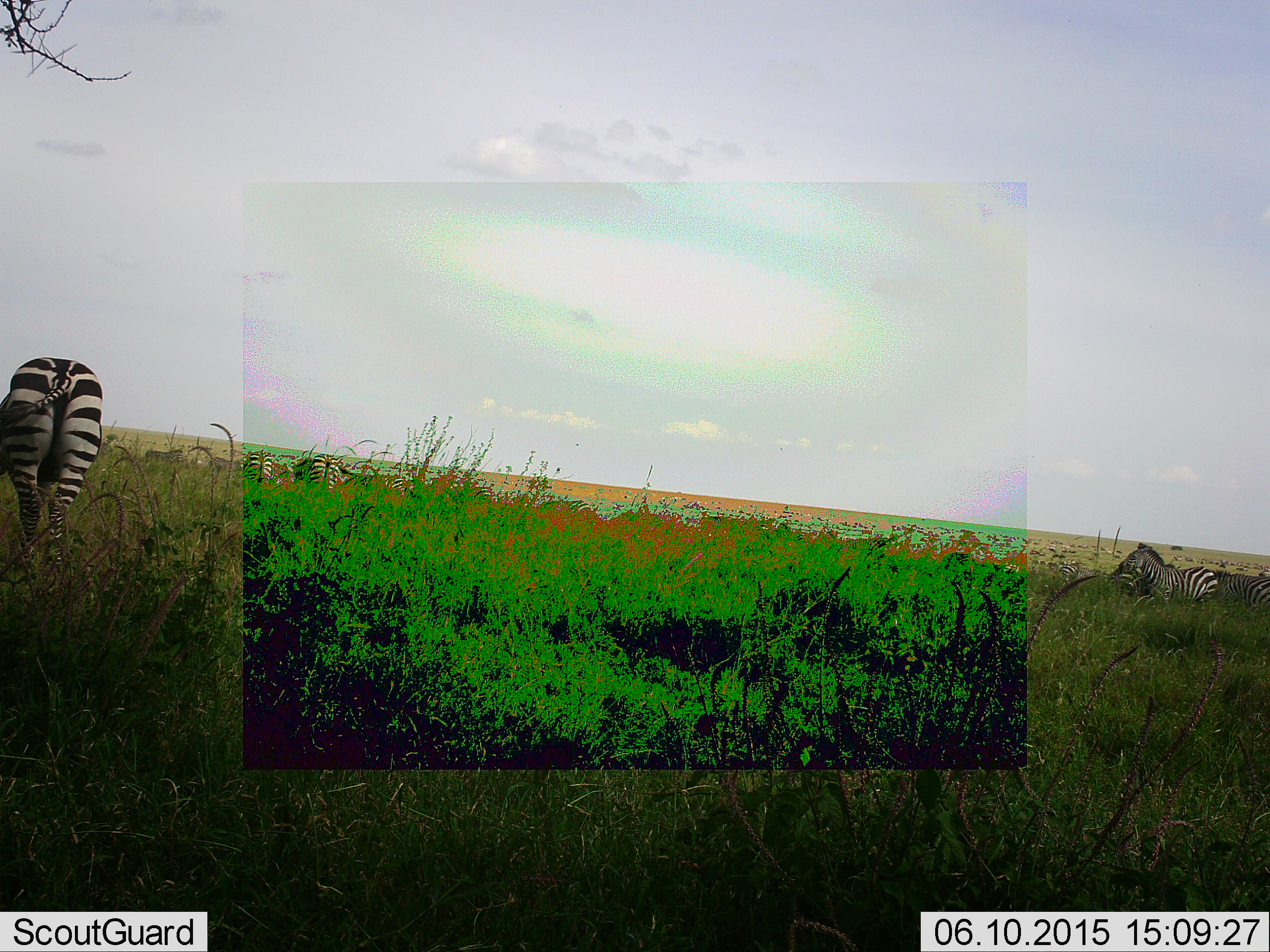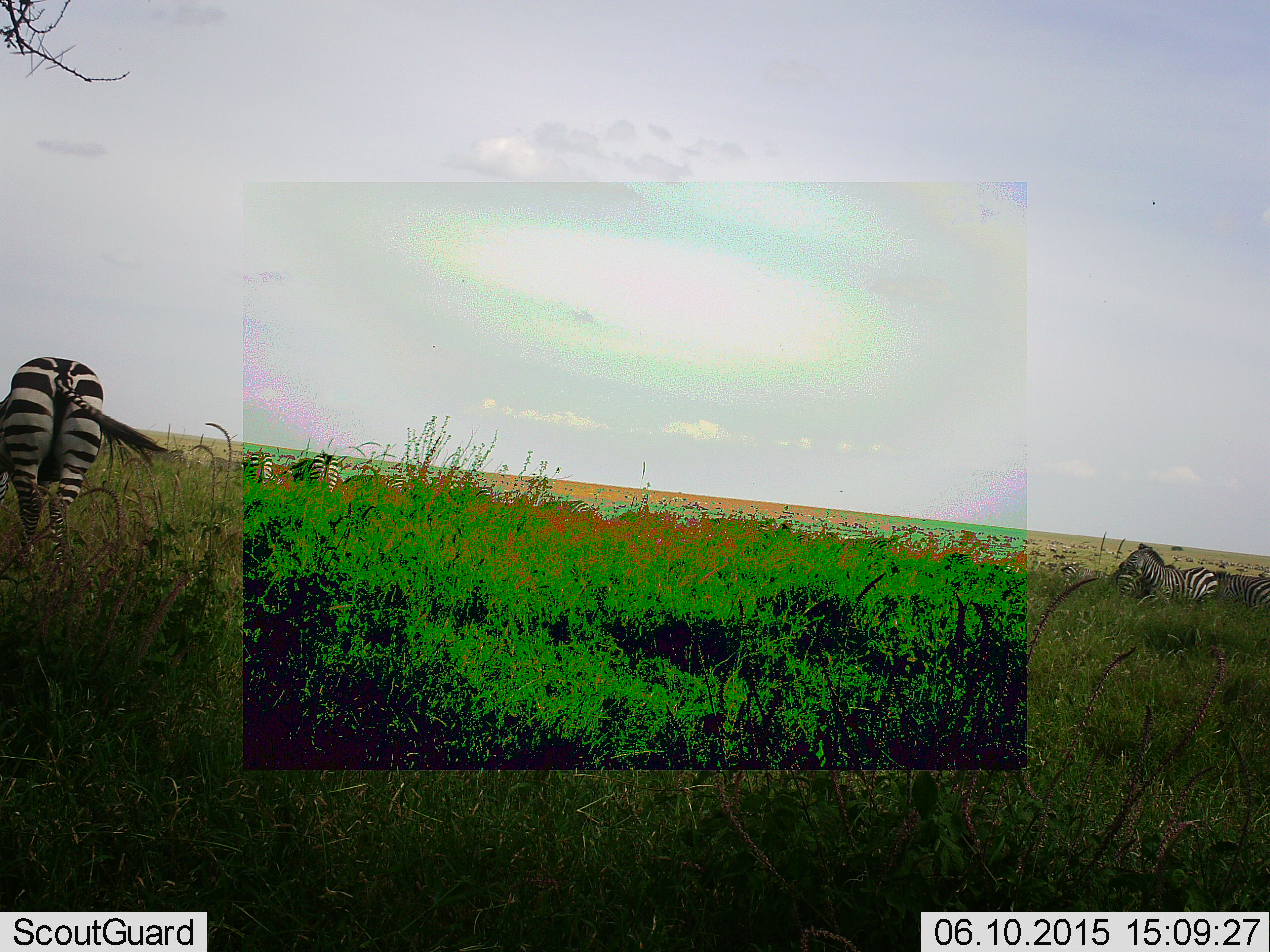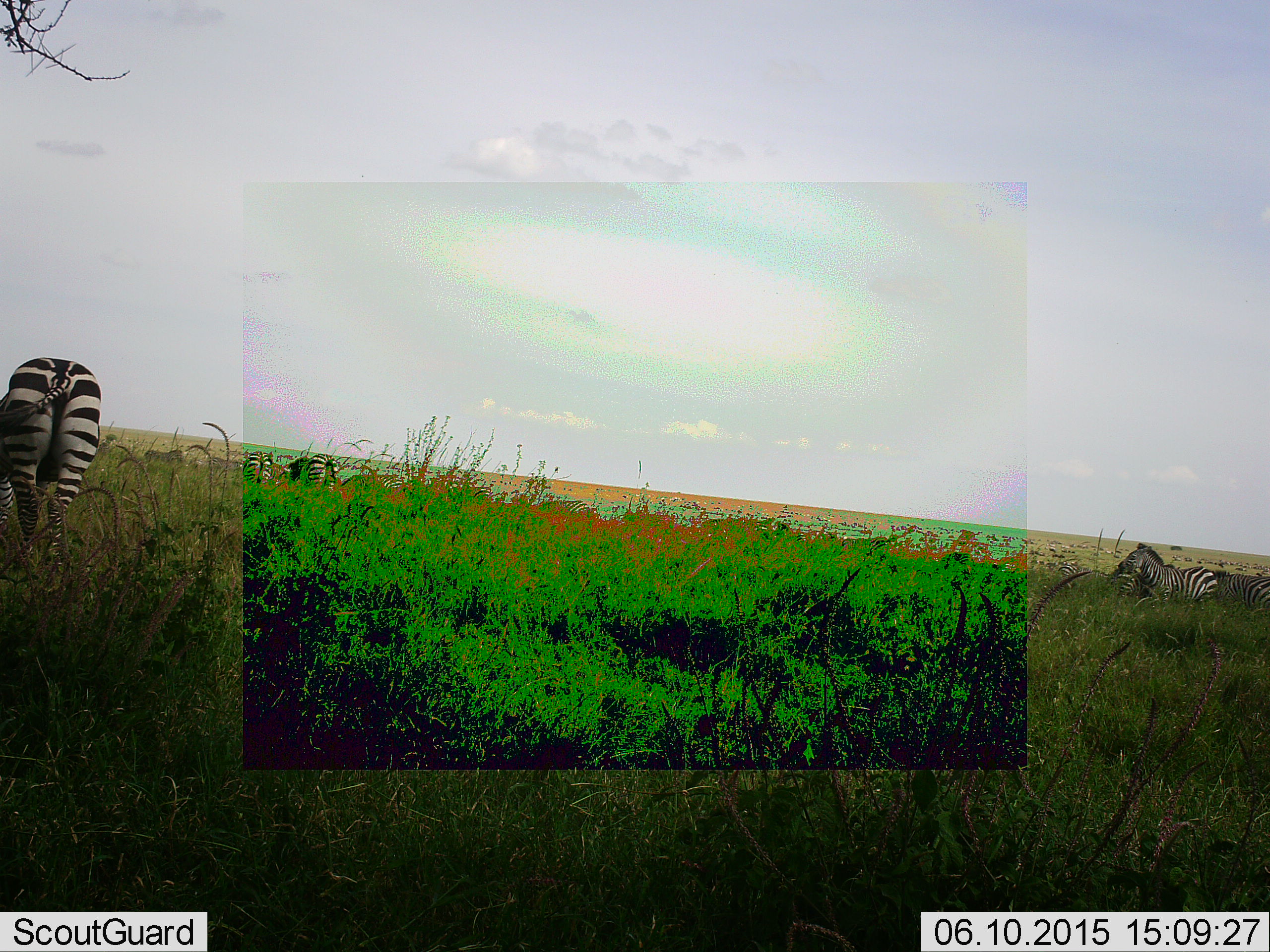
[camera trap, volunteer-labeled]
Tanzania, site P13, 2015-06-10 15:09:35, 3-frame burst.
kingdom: Animalia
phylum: Chordata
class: Mammalia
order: Perissodactyla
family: Equidae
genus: Equus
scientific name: Equus quagga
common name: plains zebra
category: zebra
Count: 6.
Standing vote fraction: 70%.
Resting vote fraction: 10%.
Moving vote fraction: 40%.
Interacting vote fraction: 0%.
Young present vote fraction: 0%.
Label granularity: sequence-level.